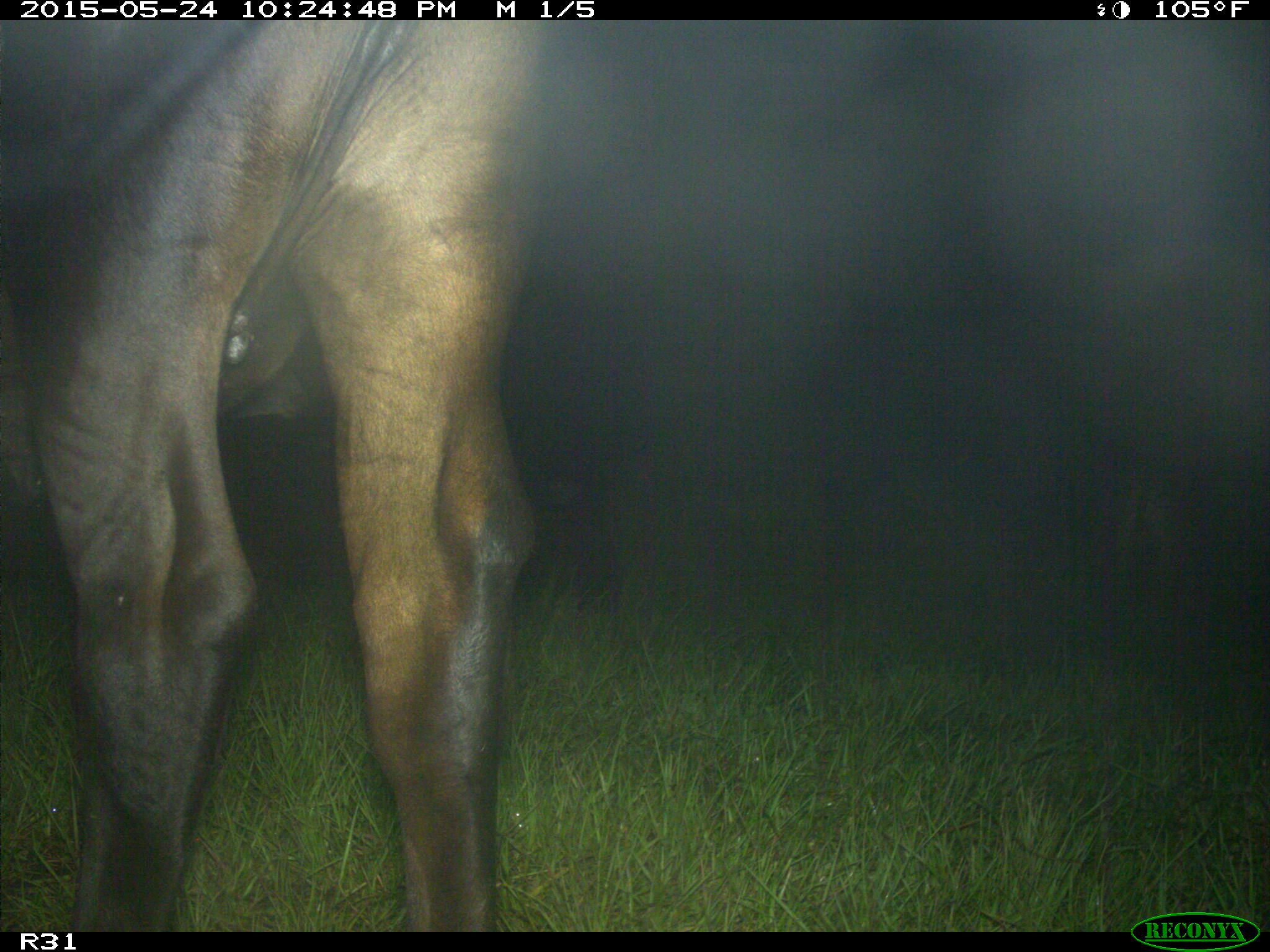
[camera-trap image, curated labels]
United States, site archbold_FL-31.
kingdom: Animalia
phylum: Chordata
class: Mammalia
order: Artiodactyla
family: Bovidae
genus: Bos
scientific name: Bos taurus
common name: domestic cow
Bos taurus (domestic cow).